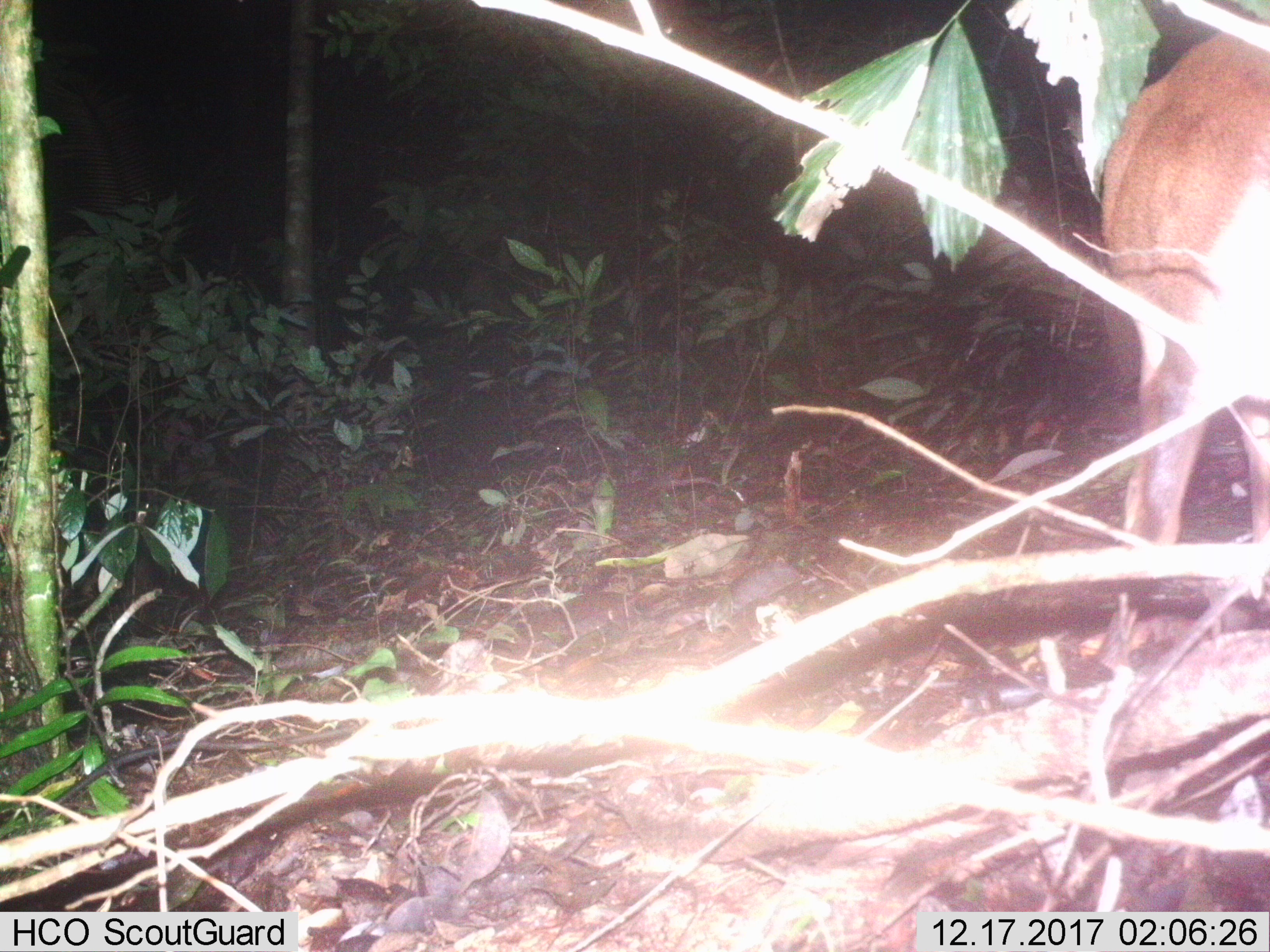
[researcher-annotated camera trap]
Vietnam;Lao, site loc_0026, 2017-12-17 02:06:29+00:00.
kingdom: Animalia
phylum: Chordata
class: Mammalia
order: Artiodactyla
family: Cervidae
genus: Muntiacus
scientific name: Muntiacus vuquangensis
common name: large-antlered muntjac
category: large antlered muntjac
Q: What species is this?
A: Large antlered muntjac (large-antlered muntjac) (Muntiacus vuquangensis).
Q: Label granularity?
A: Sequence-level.